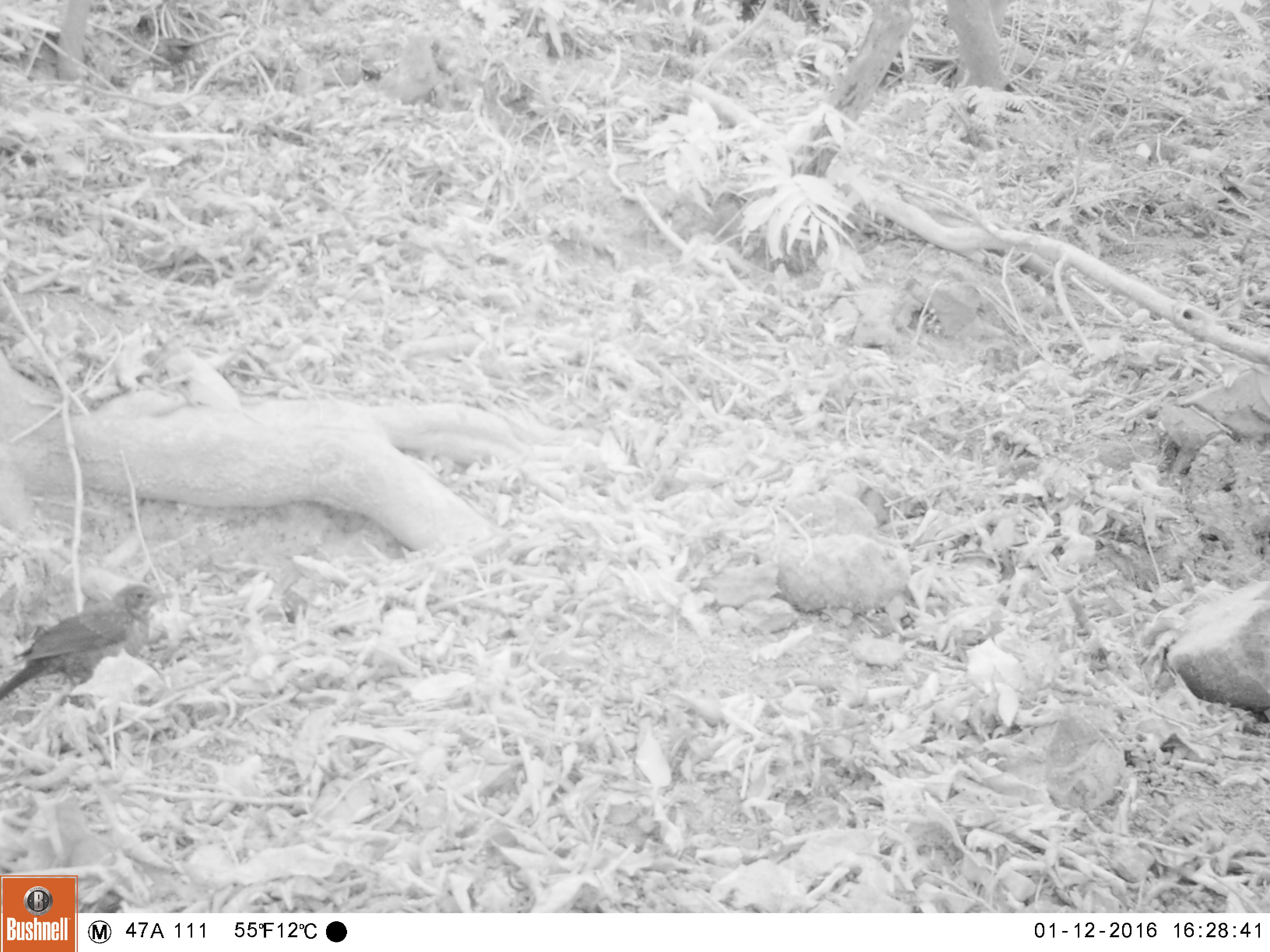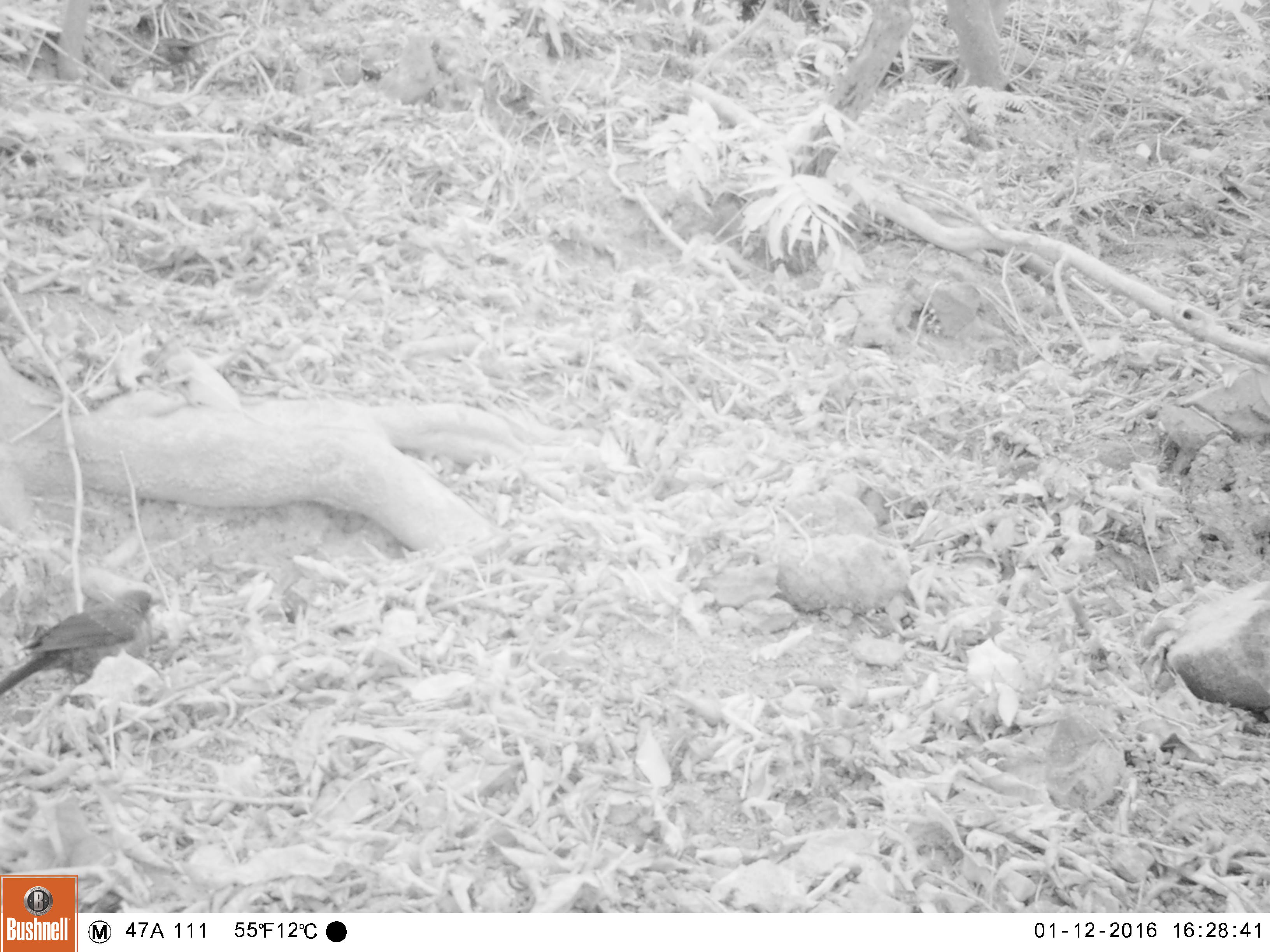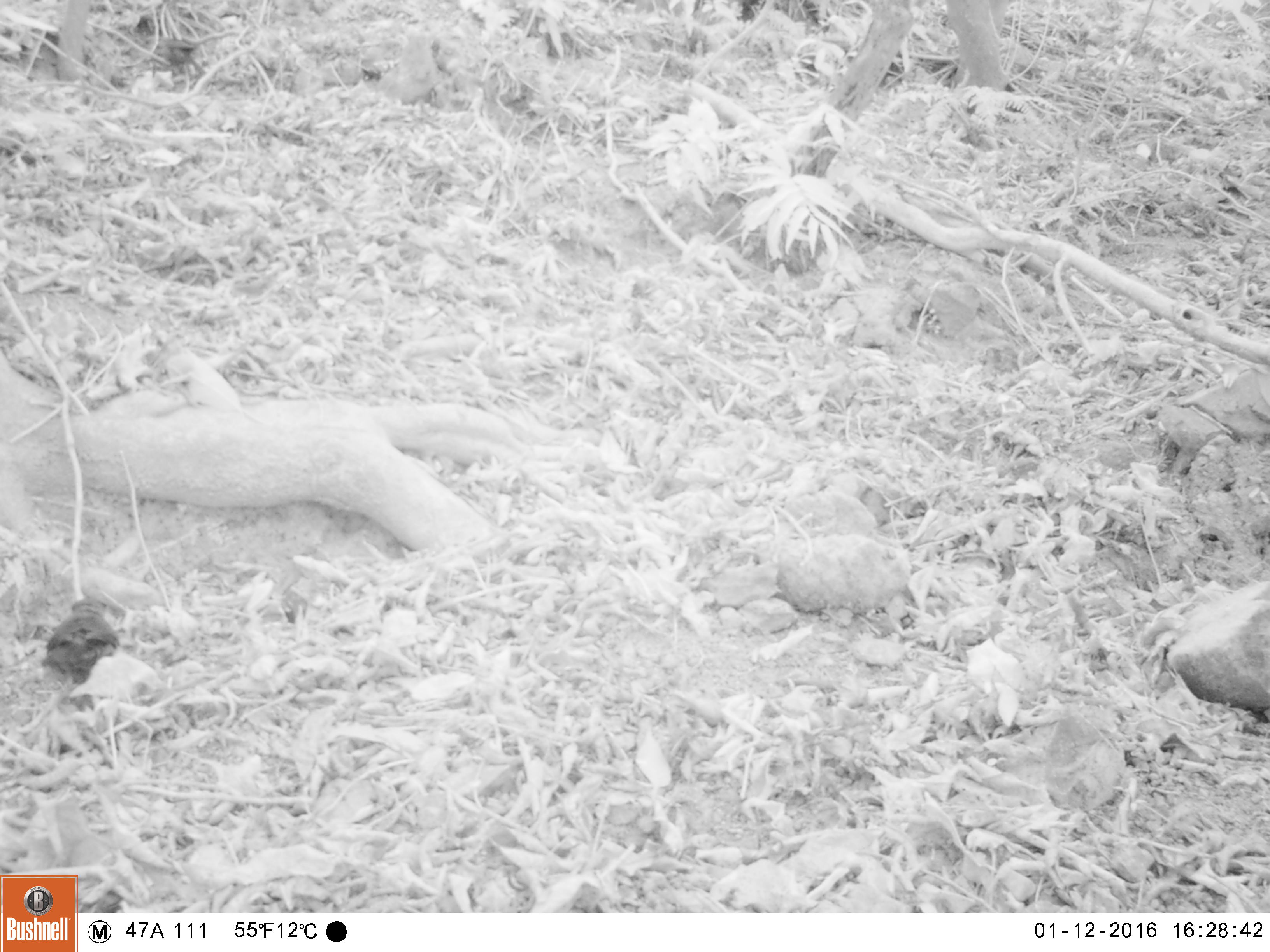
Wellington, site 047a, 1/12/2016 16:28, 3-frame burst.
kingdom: Animalia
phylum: Chordata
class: Aves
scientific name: Aves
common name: bird